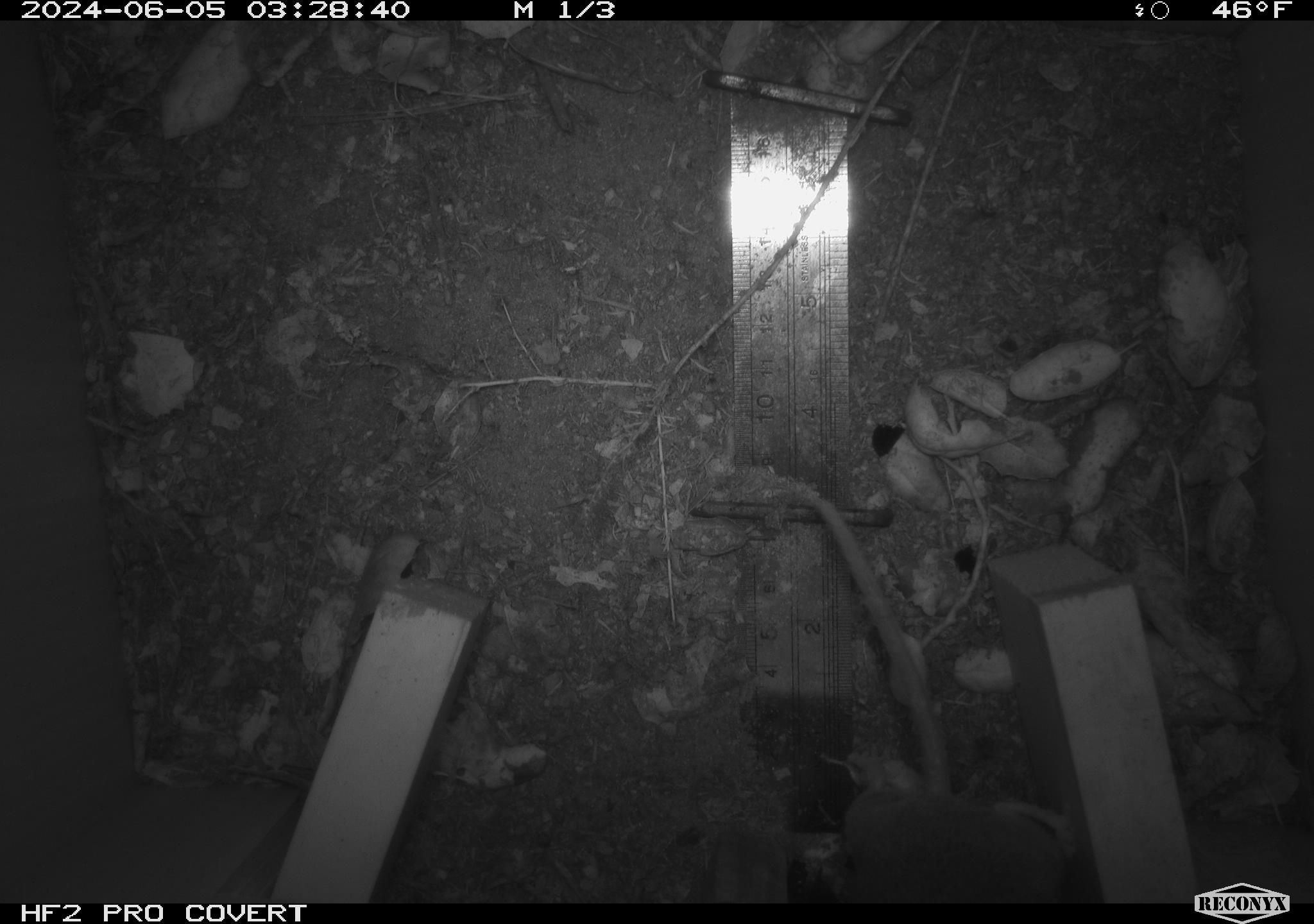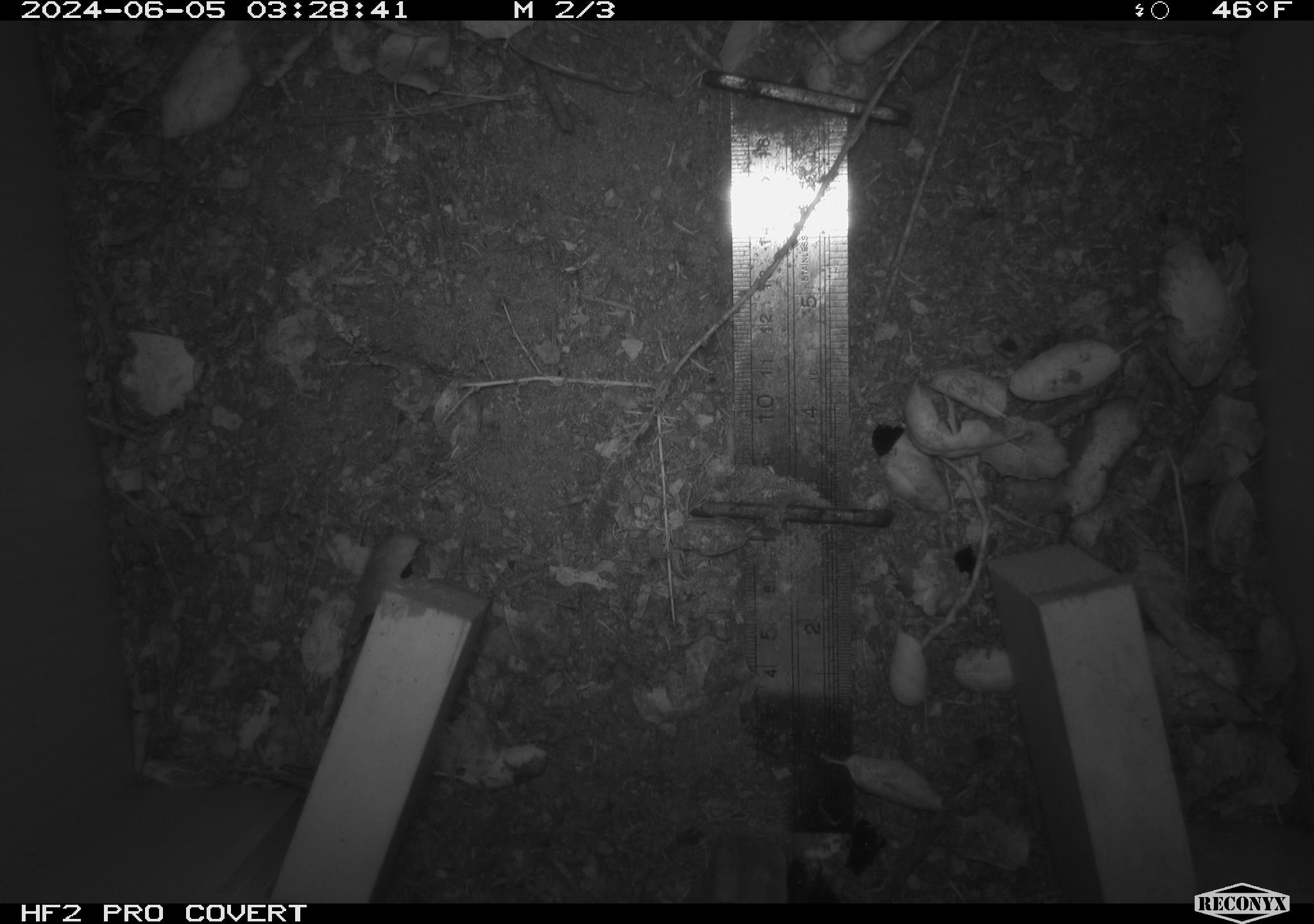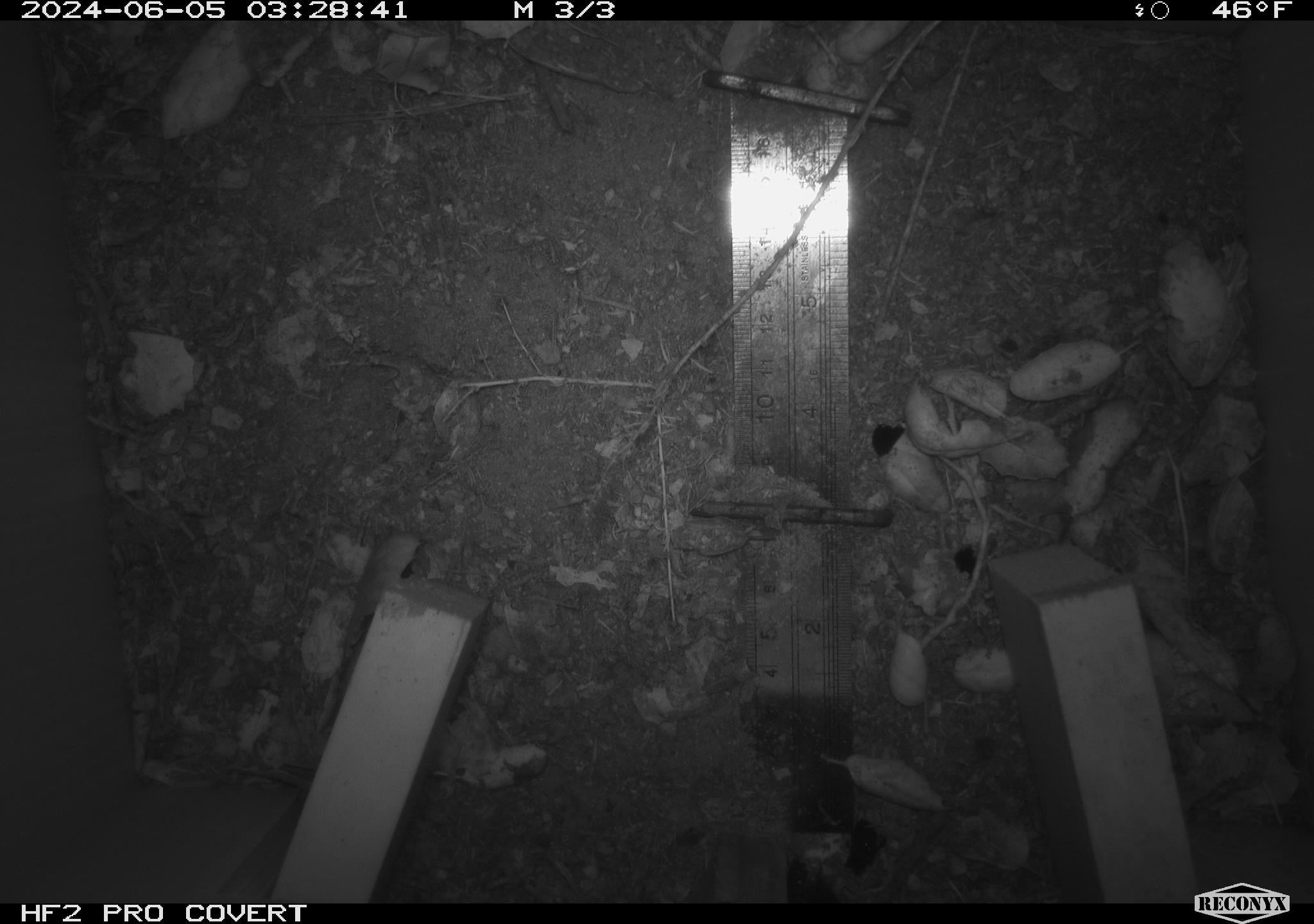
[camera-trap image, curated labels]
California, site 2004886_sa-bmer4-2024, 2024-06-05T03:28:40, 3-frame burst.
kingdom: Animalia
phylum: Chordata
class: Mammalia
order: Rodentia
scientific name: Rodentia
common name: woodrat or rat or mouse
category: woodrat or rat or mouse species